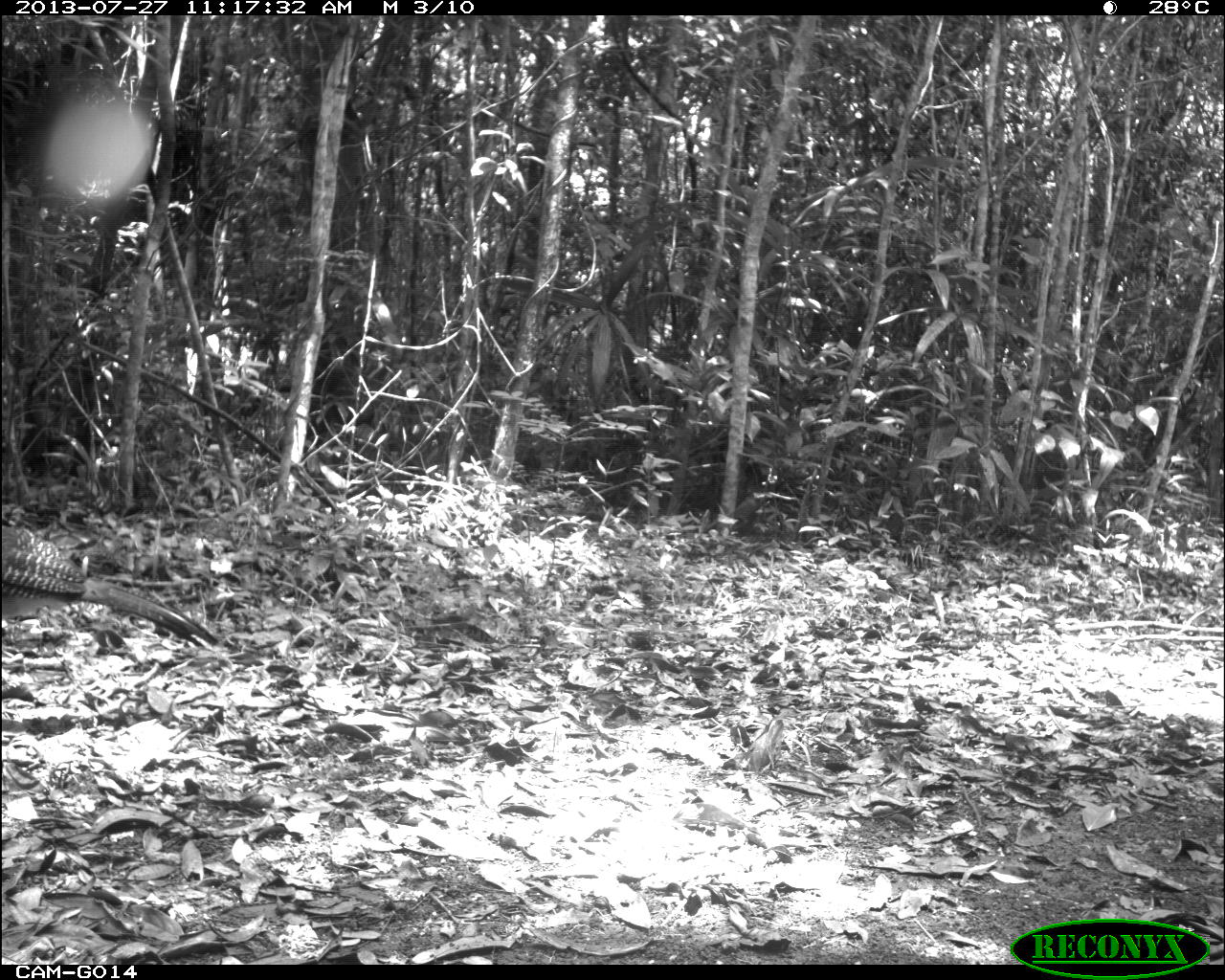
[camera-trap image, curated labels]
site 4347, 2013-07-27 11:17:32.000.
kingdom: Animalia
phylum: Chordata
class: Aves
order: Galliformes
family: Cracidae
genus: Crax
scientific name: Crax rubra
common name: great curassow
Crax rubra (great curassow), count 1, sex female.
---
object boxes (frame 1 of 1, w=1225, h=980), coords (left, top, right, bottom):
crax rubra: (3, 518, 222, 656)